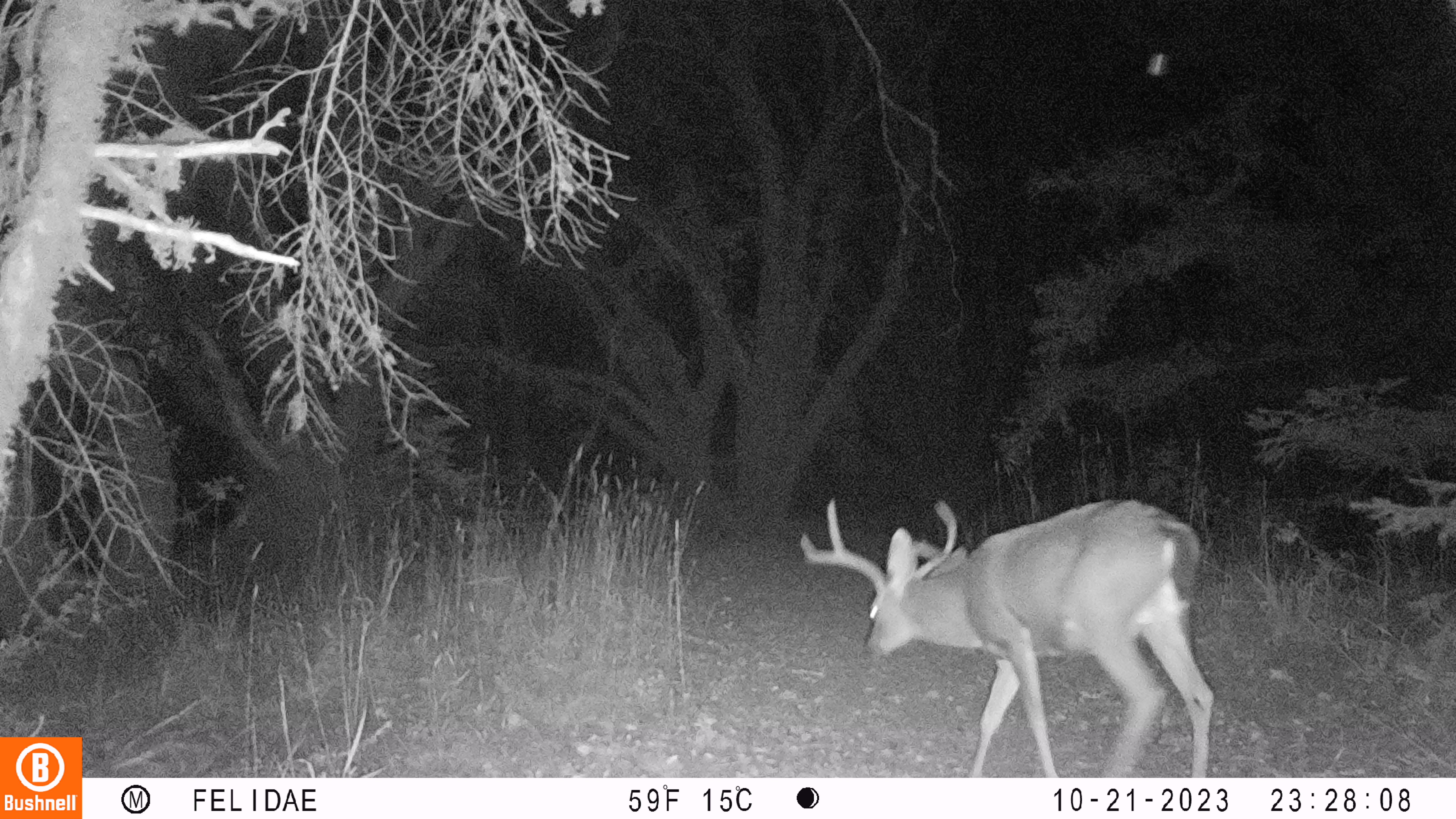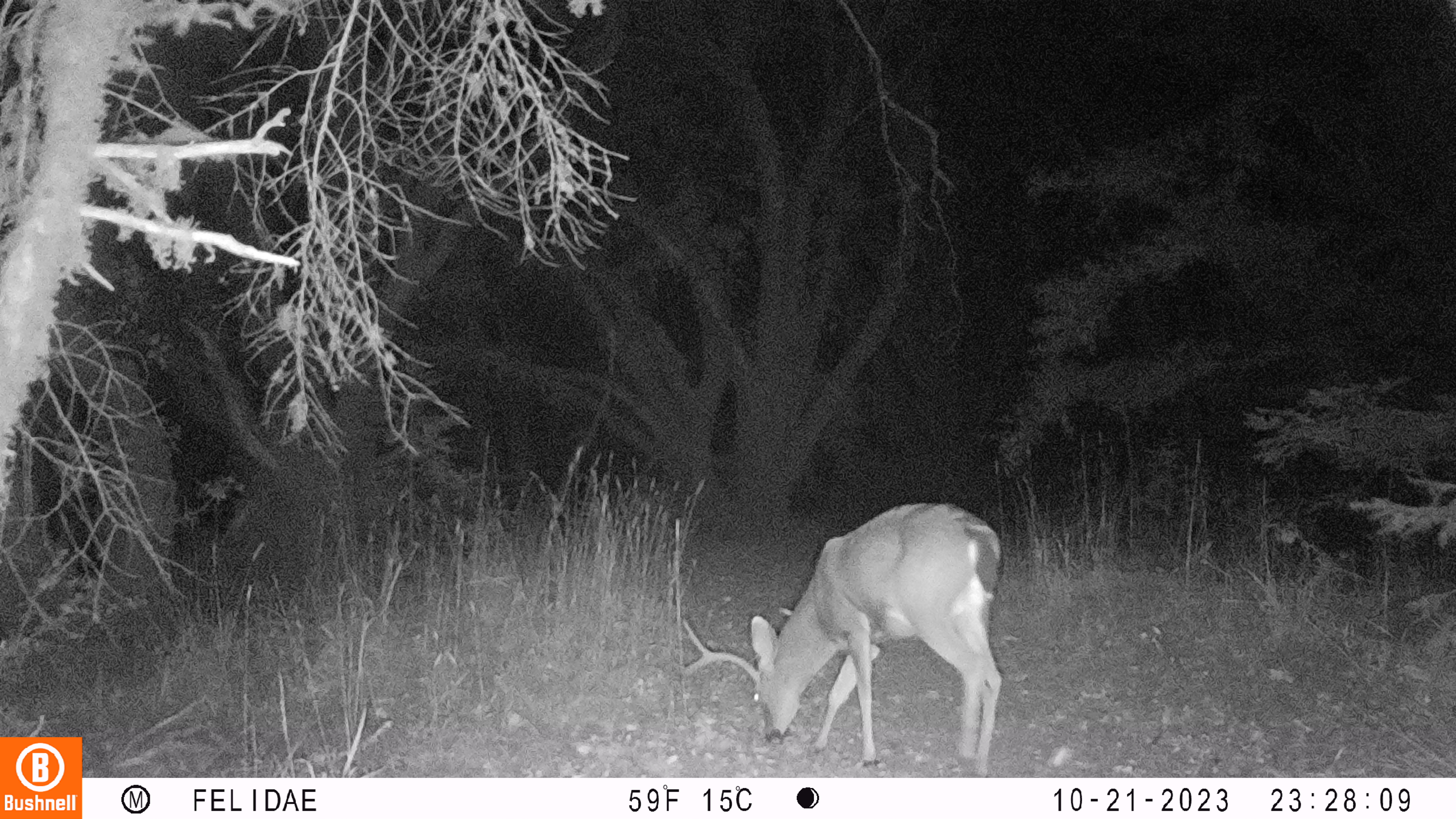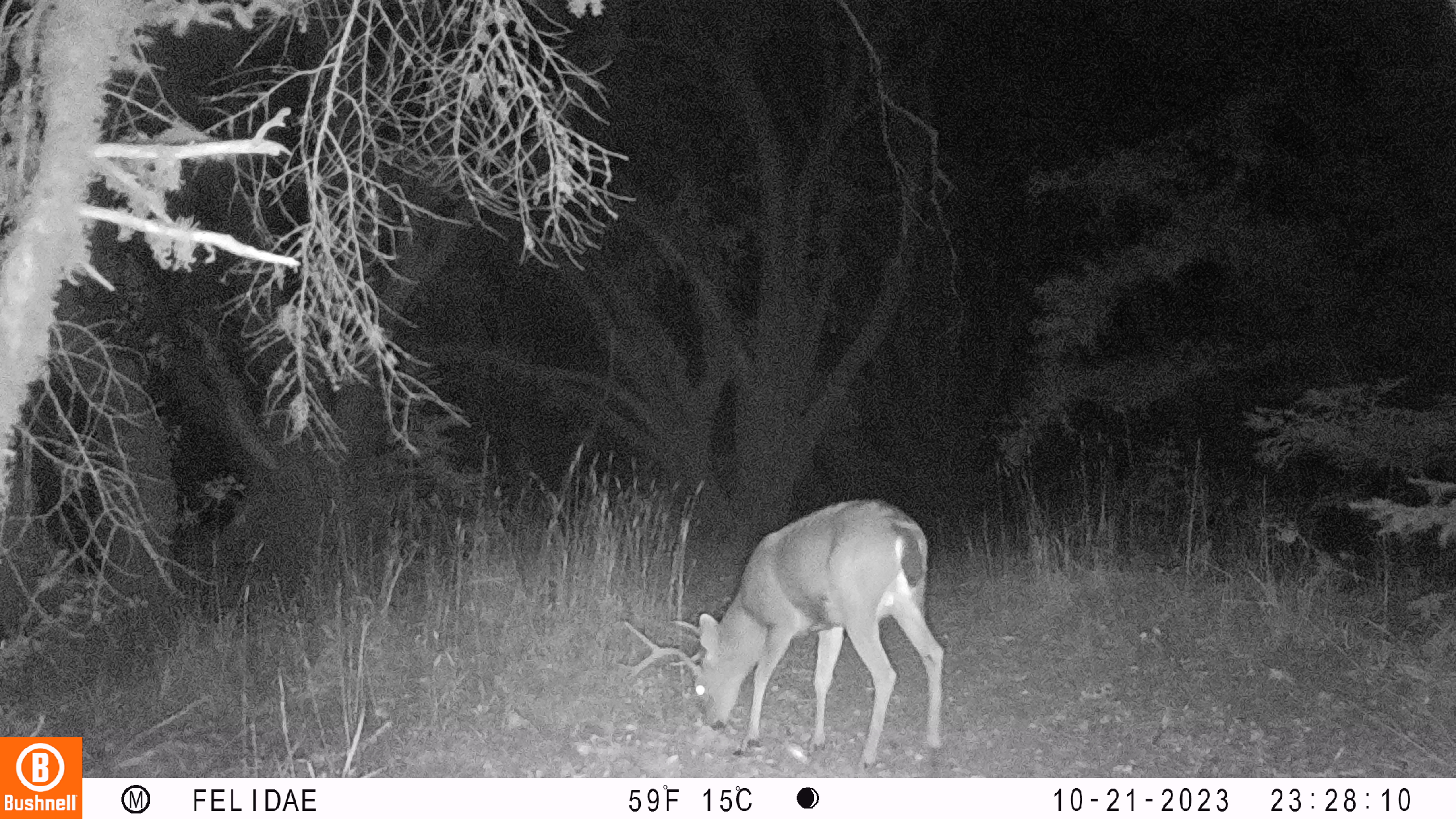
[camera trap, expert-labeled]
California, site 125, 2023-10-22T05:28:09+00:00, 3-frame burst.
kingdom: Animalia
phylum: Chordata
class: Mammalia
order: Artiodactyla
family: Cervidae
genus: Odocoileus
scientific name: Odocoileus hemionus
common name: mule deer